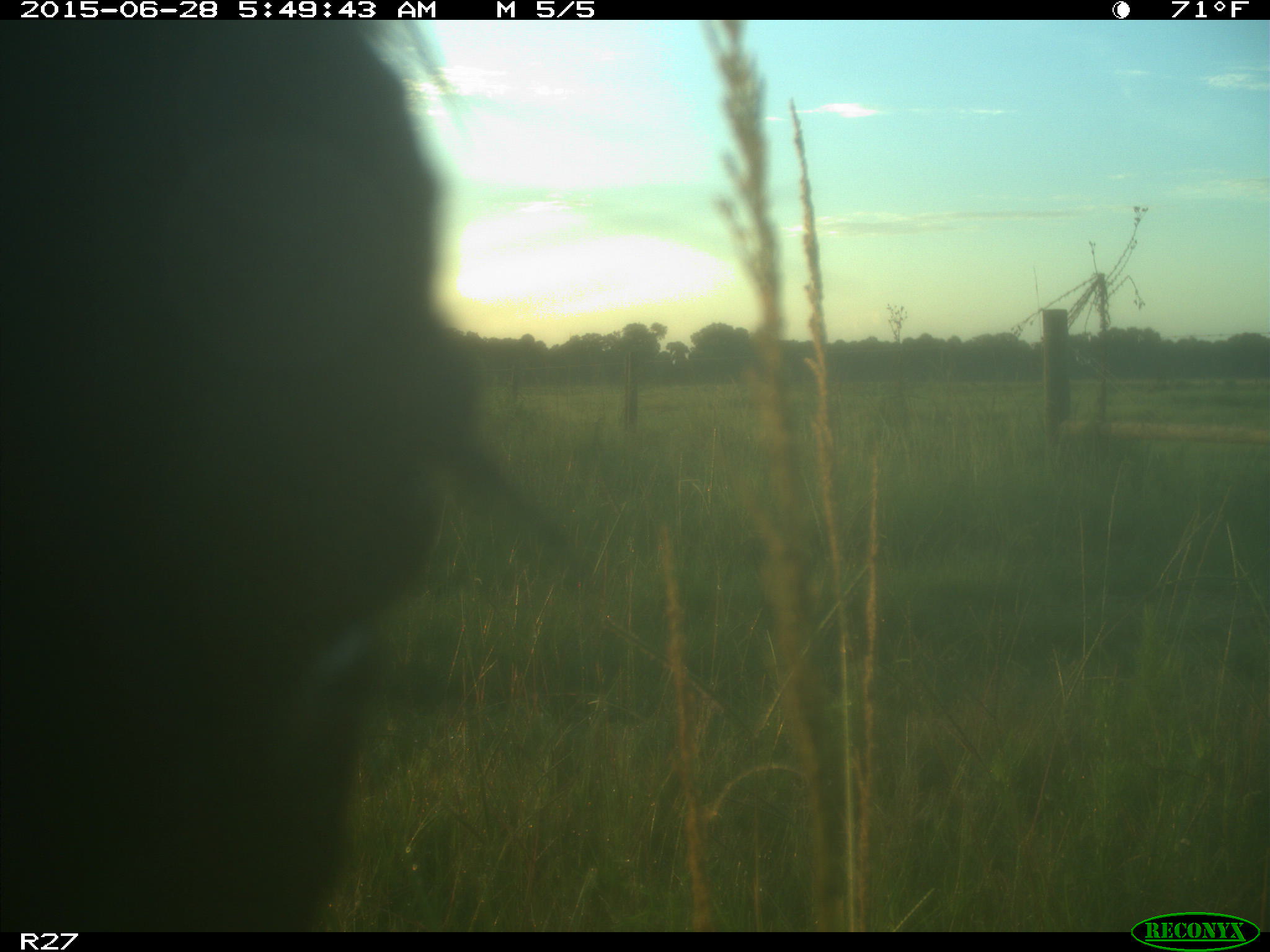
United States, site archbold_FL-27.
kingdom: Animalia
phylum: Chordata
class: Mammalia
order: Artiodactyla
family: Bovidae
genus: Bos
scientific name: Bos taurus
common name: domestic cow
Bos taurus (domestic cow).